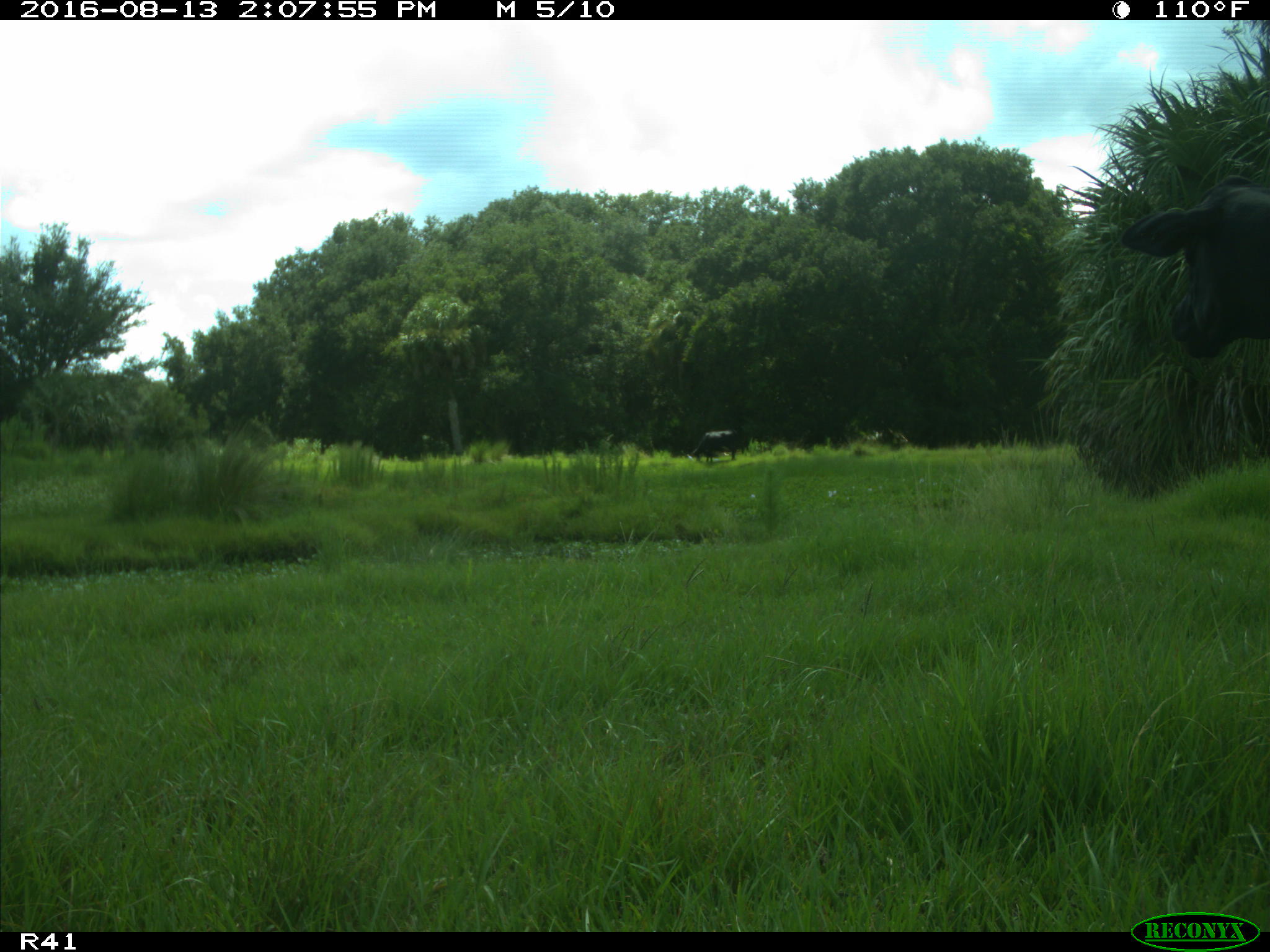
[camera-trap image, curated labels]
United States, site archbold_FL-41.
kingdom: Animalia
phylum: Chordata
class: Mammalia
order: Artiodactyla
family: Bovidae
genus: Bos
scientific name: Bos taurus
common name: domestic cow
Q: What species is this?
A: Bos taurus (domestic cow).